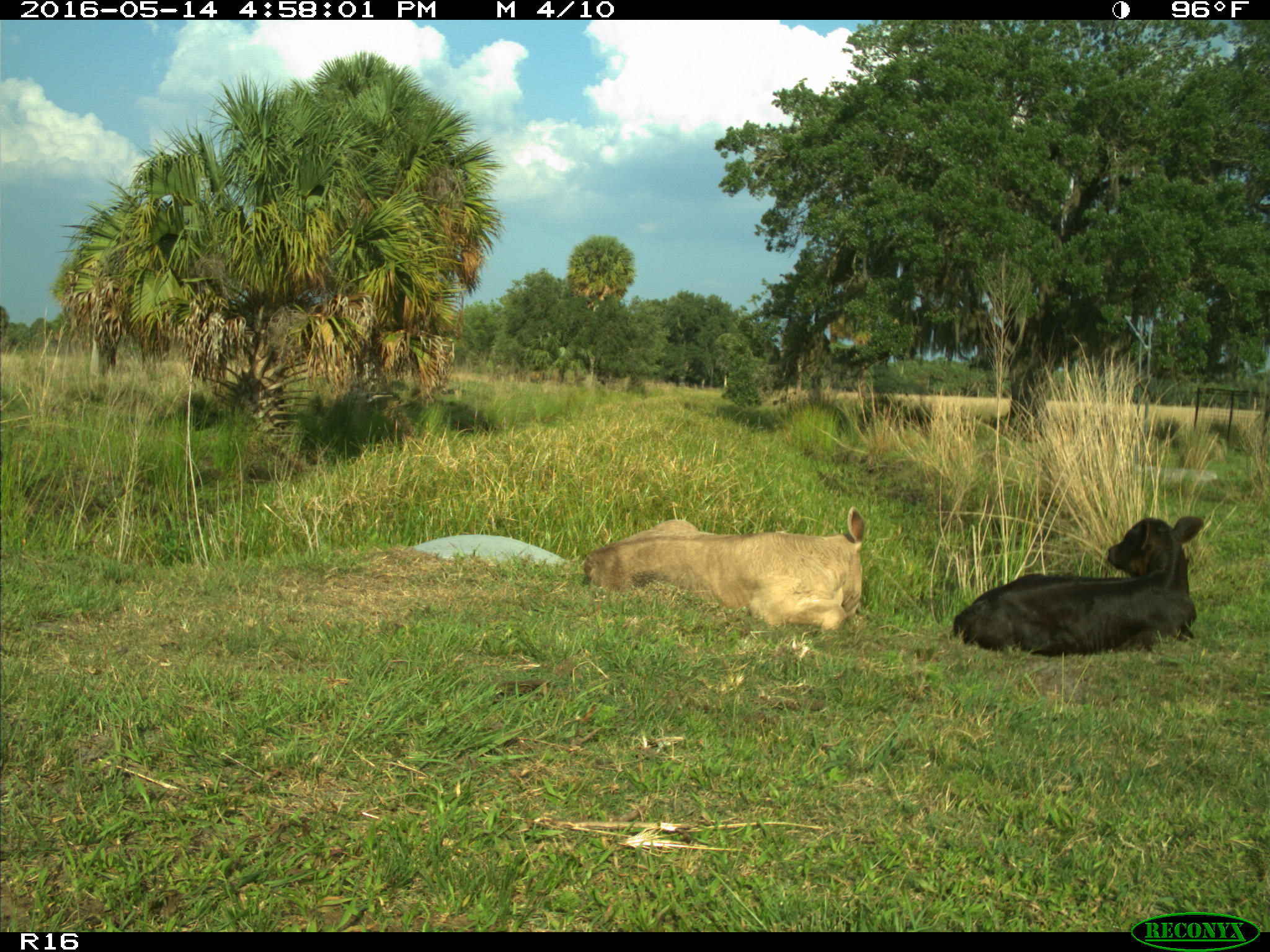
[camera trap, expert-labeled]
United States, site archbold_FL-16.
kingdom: Animalia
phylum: Chordata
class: Mammalia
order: Artiodactyla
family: Bovidae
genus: Bos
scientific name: Bos taurus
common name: domestic cow